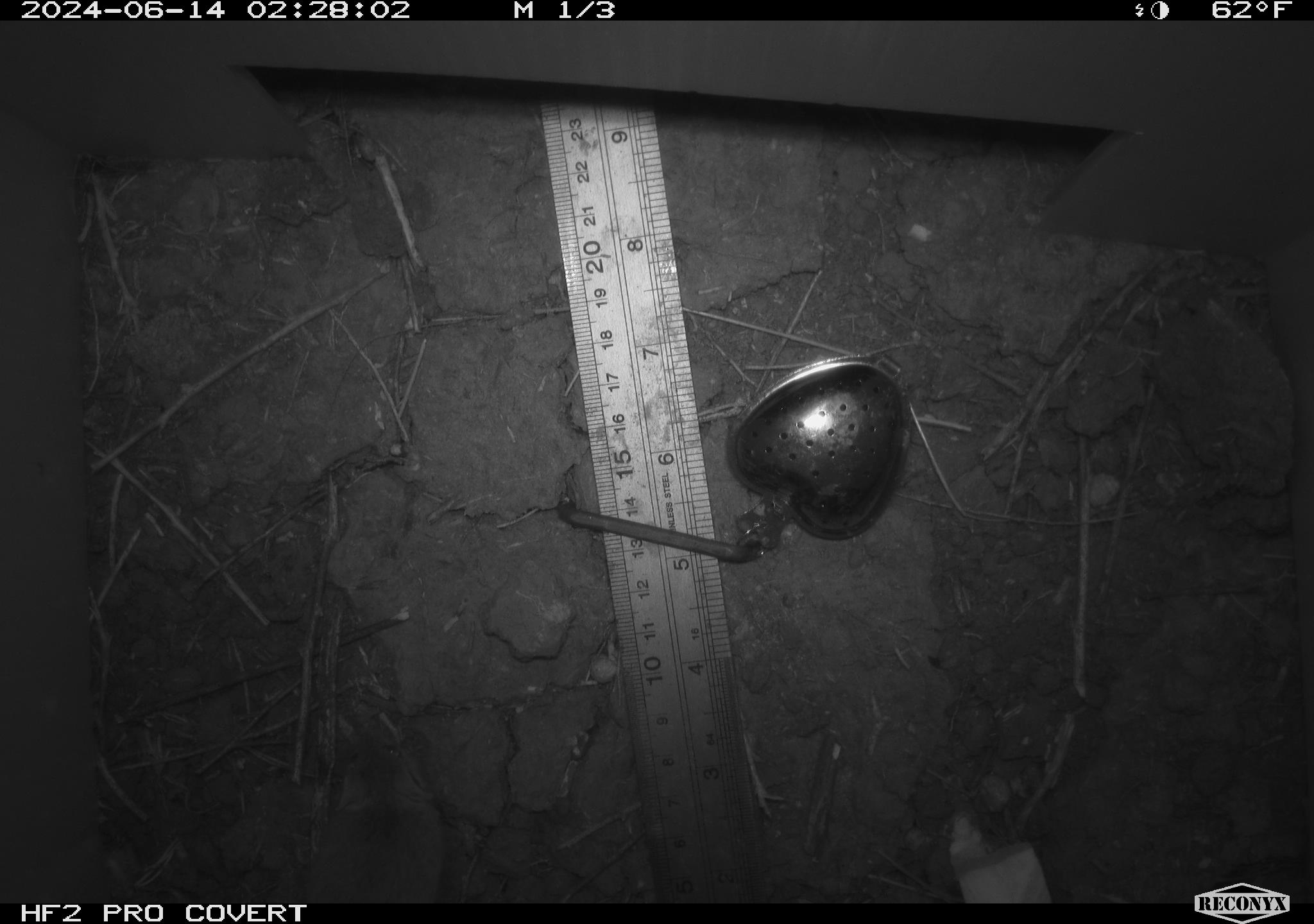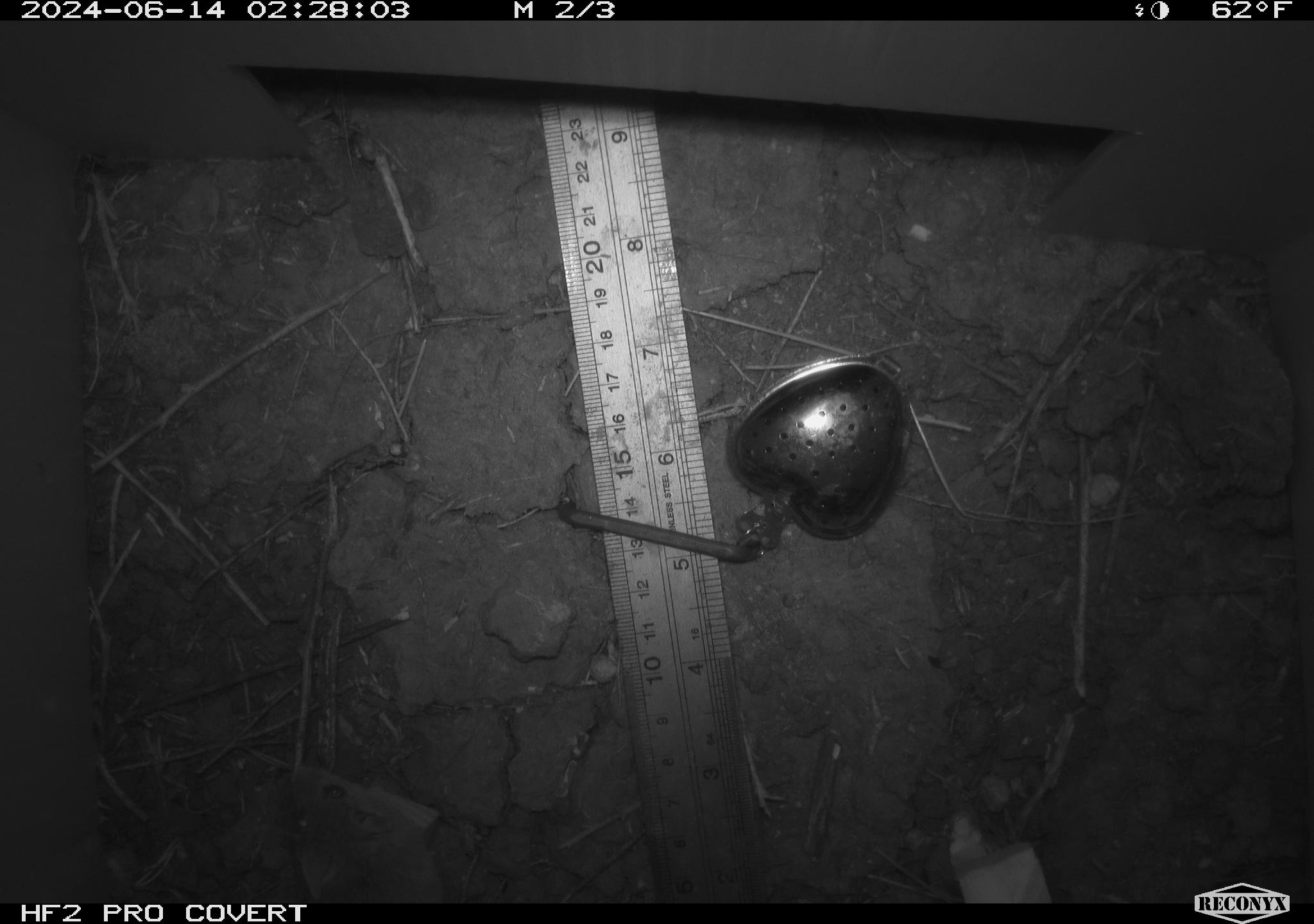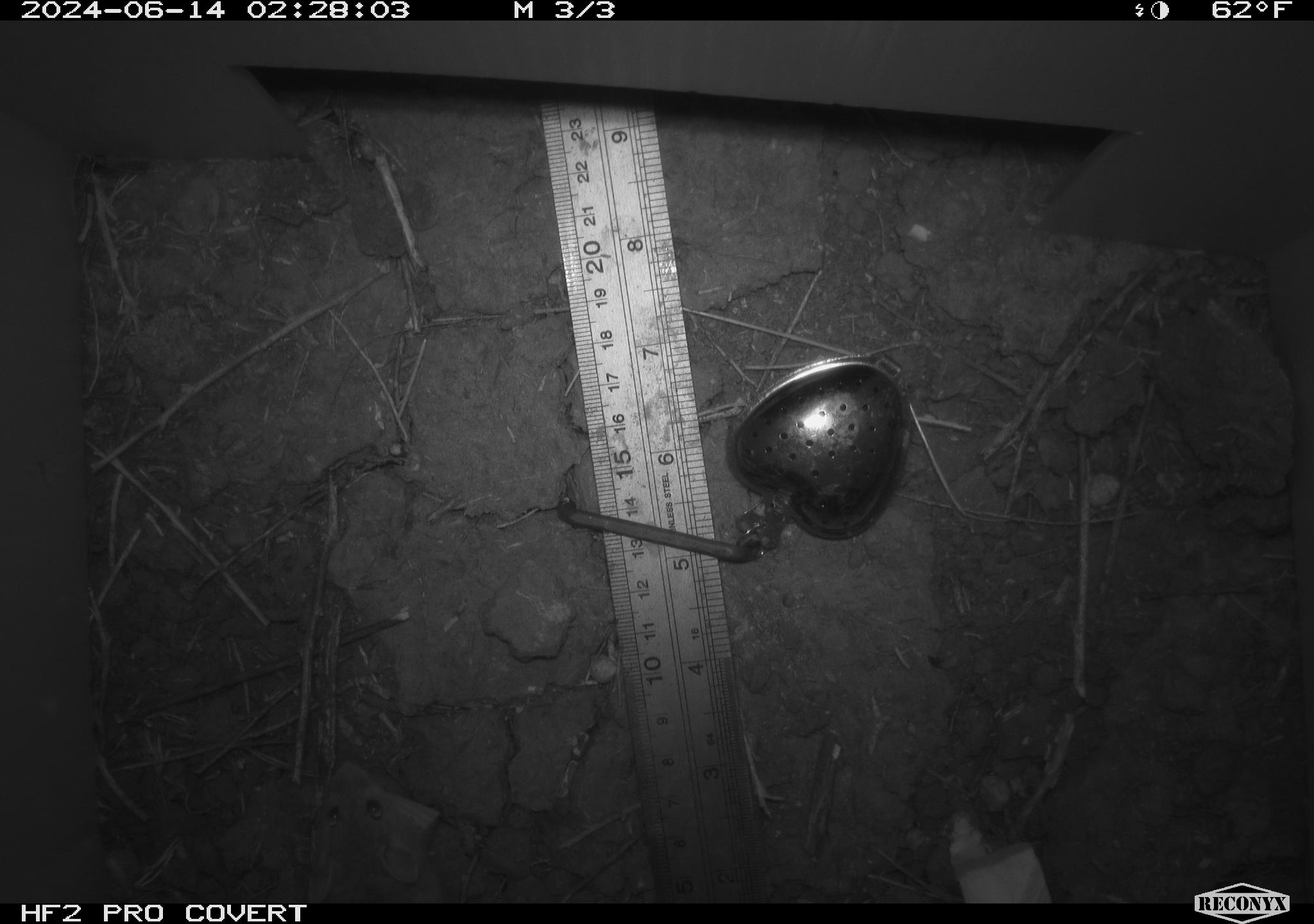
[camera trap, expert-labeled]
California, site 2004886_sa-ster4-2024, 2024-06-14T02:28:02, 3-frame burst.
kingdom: Animalia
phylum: Chordata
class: Mammalia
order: Rodentia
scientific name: Rodentia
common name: mouse species